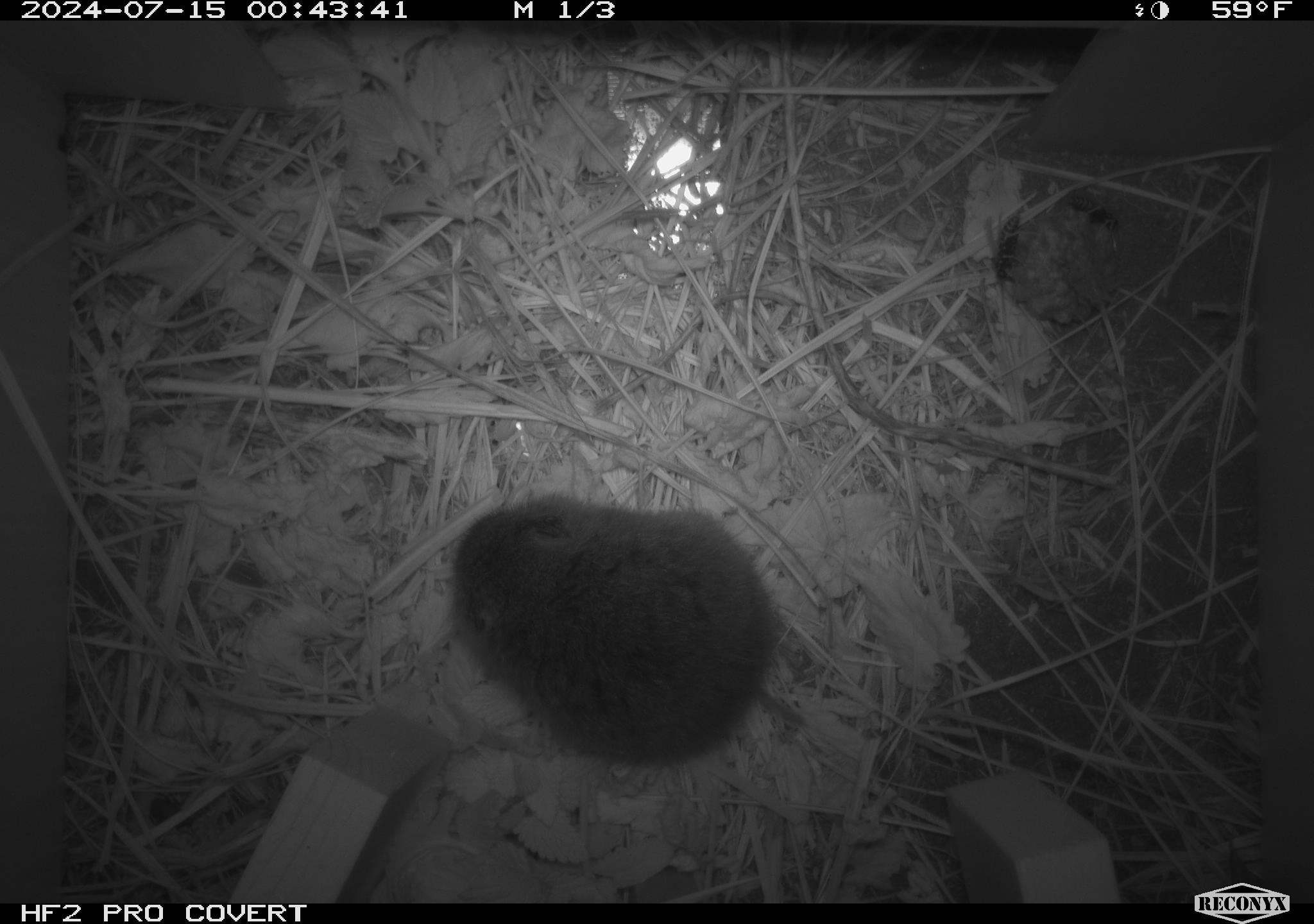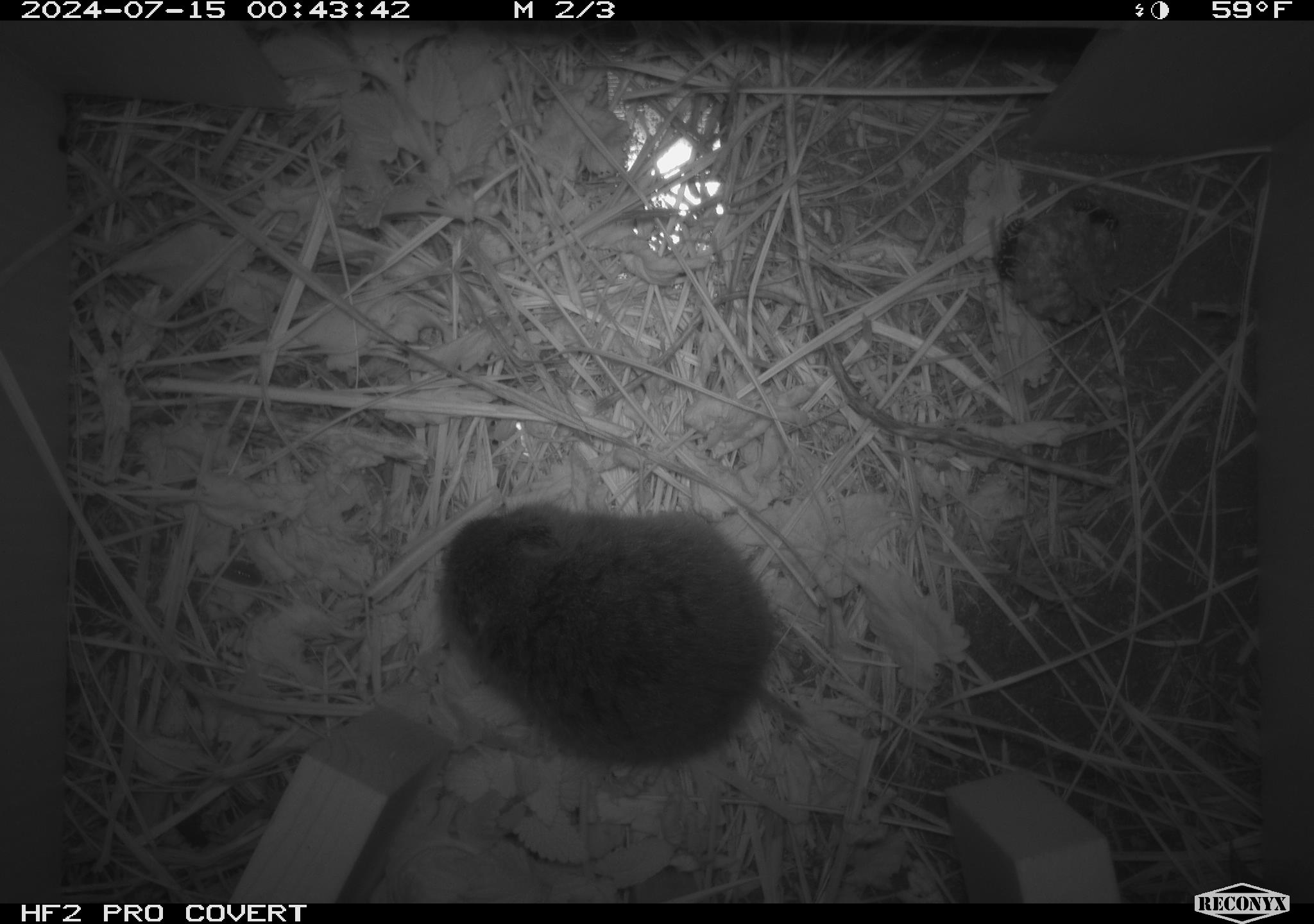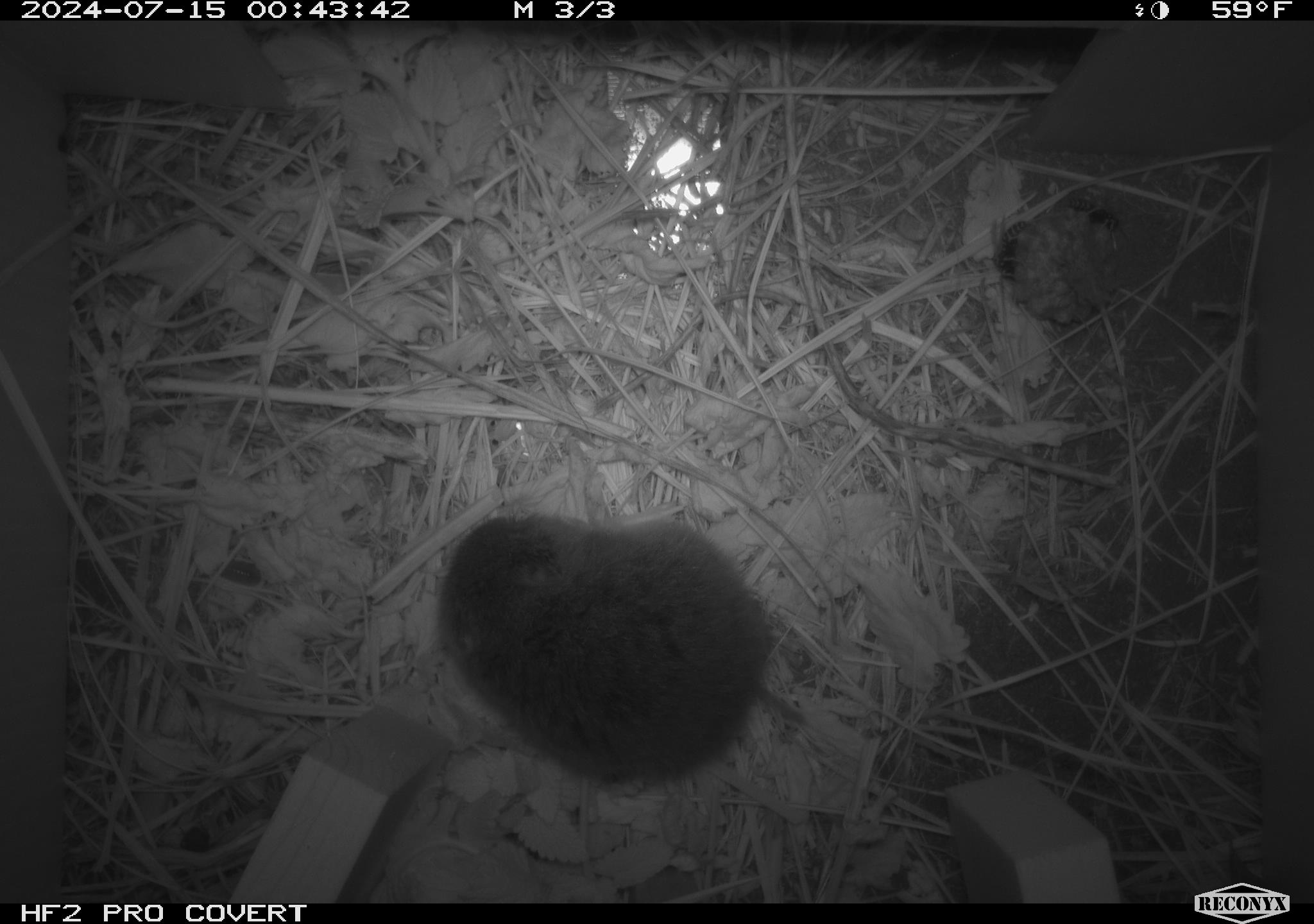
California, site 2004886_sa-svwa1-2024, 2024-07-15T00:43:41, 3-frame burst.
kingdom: Animalia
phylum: Arthropoda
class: Insecta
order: Hymenoptera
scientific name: Hymenoptera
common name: ants, bees, wasps, and sawflies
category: hymenoptera order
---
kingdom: Animalia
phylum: Chordata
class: Mammalia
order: Rodentia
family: Cricetidae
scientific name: Arvicolinae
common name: voles, lemmings, and muskrats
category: arvicolinae subfamily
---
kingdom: Animalia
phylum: Arthropoda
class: Malacostraca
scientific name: Malacostraca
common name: amphipods, crabs, isopods, krill, lobsters and shrimps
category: malacostracan